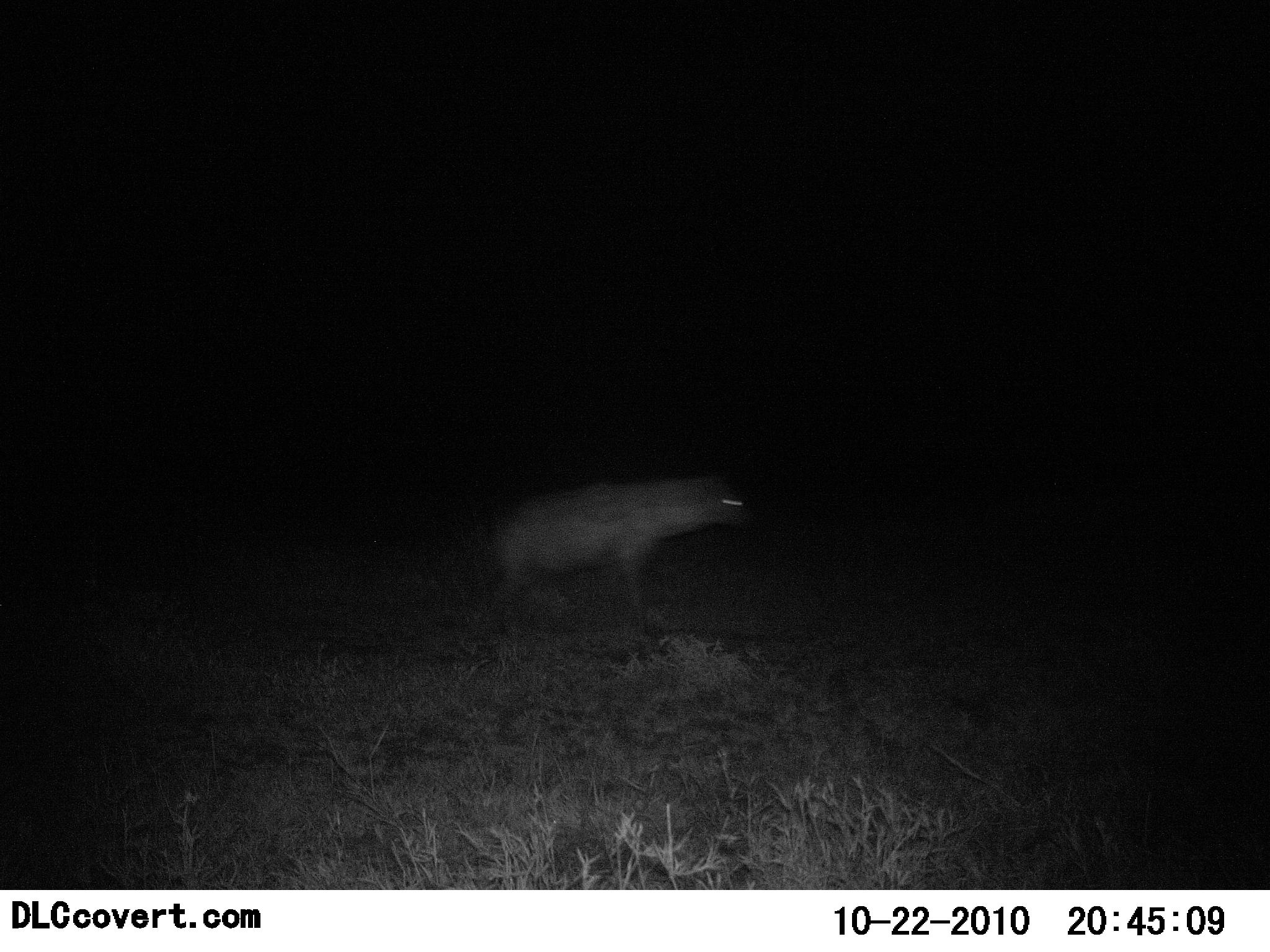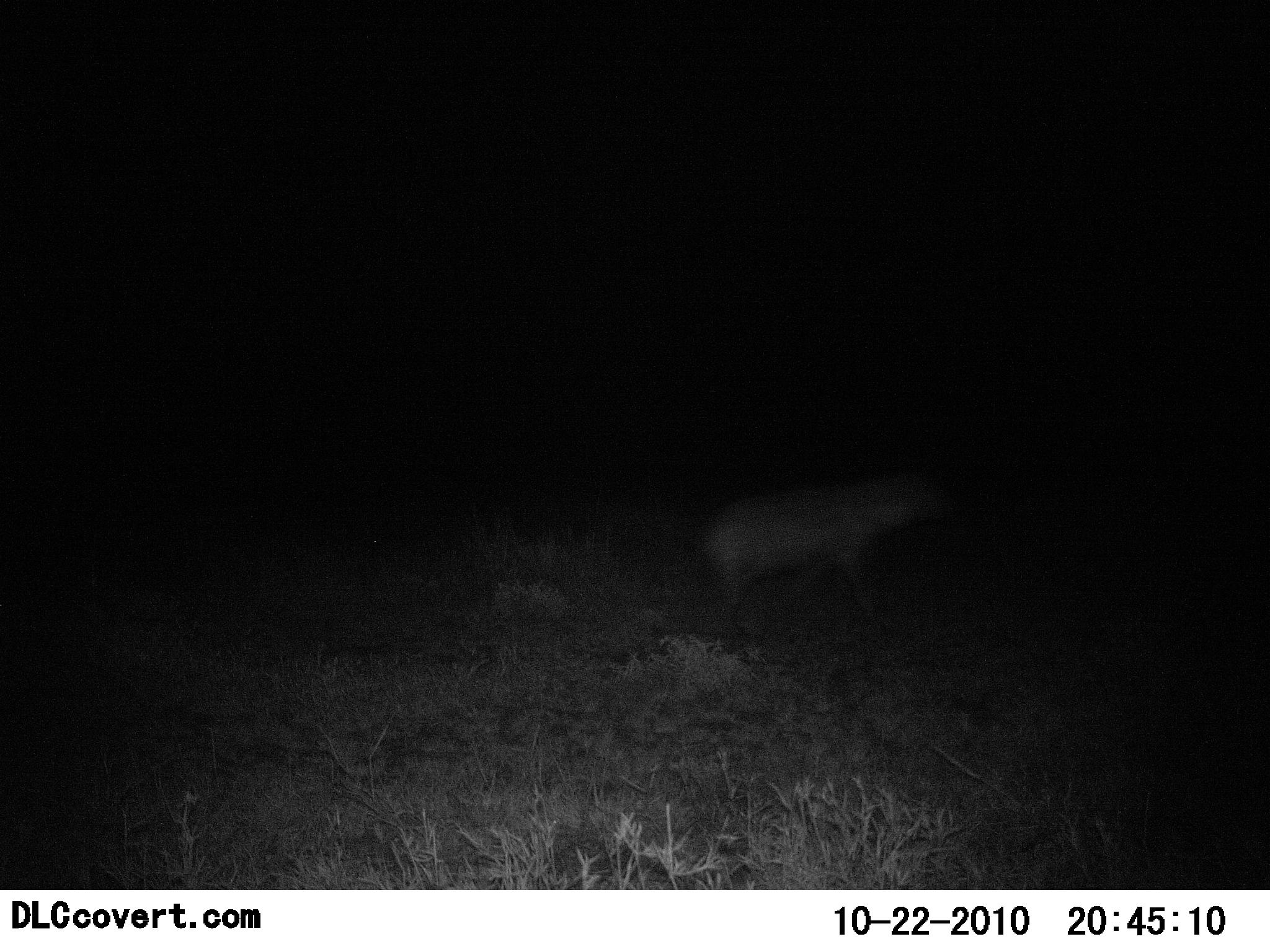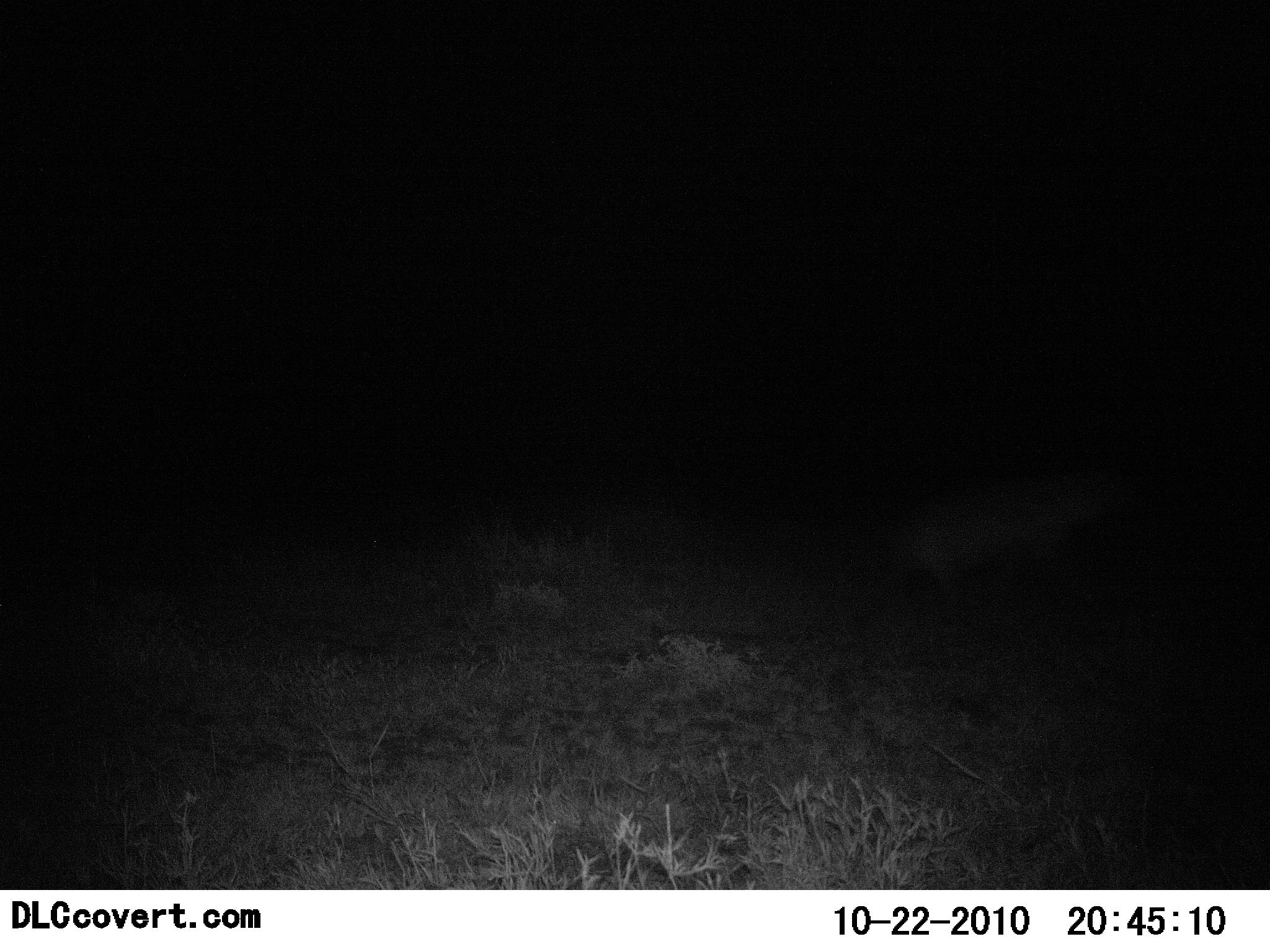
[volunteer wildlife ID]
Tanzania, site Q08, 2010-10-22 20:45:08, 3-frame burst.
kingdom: Animalia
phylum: Chordata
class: Mammalia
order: Carnivora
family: Hyaenidae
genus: Crocuta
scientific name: Crocuta crocuta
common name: spotted hyena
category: hyenaspotted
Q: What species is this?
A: Hyenaspotted (spotted hyena) (Crocuta crocuta).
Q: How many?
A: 1.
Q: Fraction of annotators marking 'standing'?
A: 6%.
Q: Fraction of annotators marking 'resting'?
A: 0%.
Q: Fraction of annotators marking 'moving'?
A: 100%.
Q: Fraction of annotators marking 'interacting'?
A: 0%.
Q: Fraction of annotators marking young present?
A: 0%.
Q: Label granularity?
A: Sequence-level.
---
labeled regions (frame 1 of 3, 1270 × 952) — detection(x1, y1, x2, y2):
animal: detection(470, 472, 759, 641)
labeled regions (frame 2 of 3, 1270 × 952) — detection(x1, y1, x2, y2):
animal: detection(697, 468, 957, 643)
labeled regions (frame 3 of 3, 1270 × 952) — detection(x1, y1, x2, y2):
animal: detection(878, 458, 1125, 614)